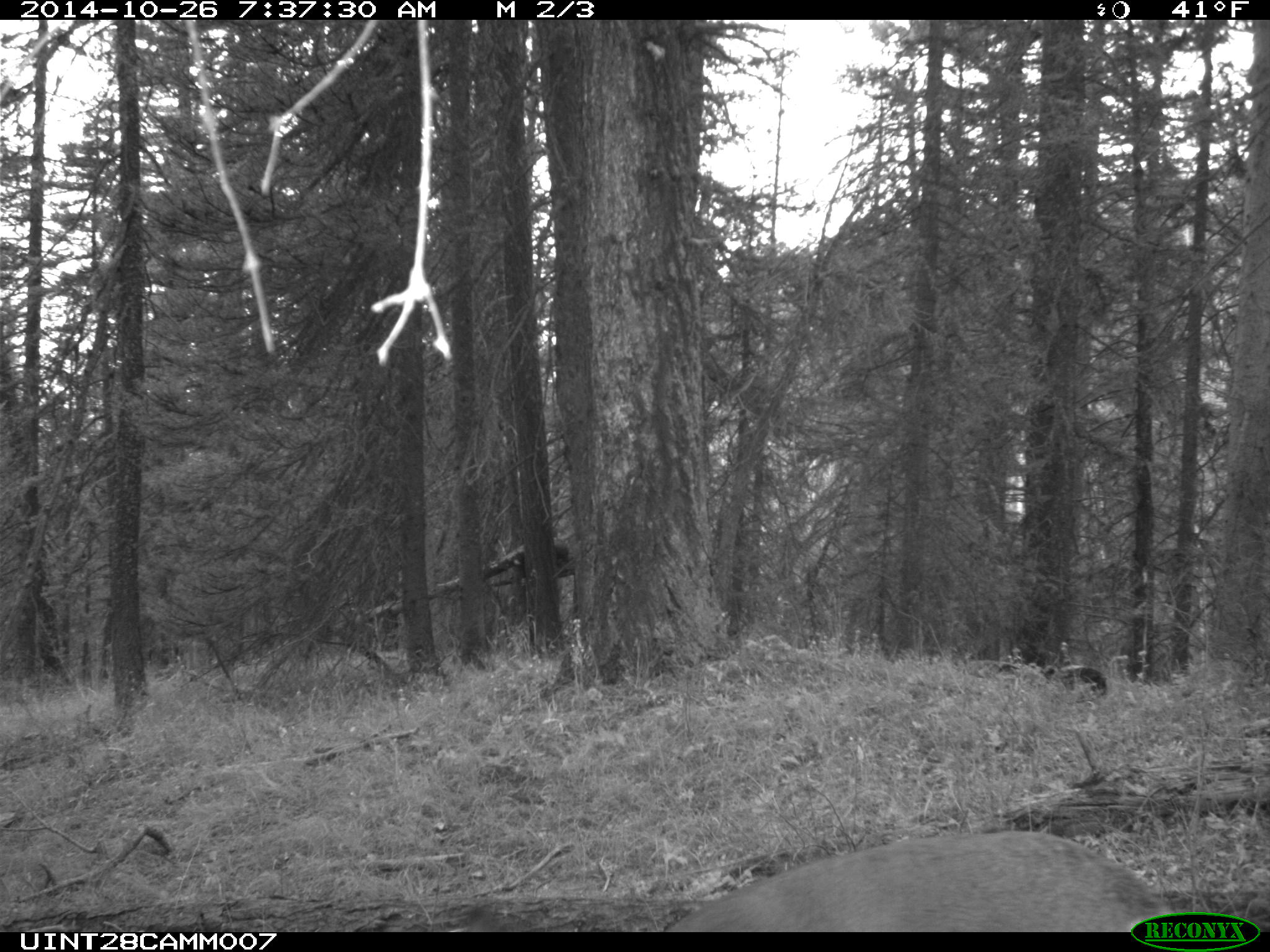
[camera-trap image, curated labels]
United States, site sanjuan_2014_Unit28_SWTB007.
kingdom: Animalia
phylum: Chordata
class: Mammalia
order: Artiodactyla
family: Cervidae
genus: Odocoileus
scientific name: Odocoileus hemionus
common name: mule deer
Odocoileus hemionus (mule deer).